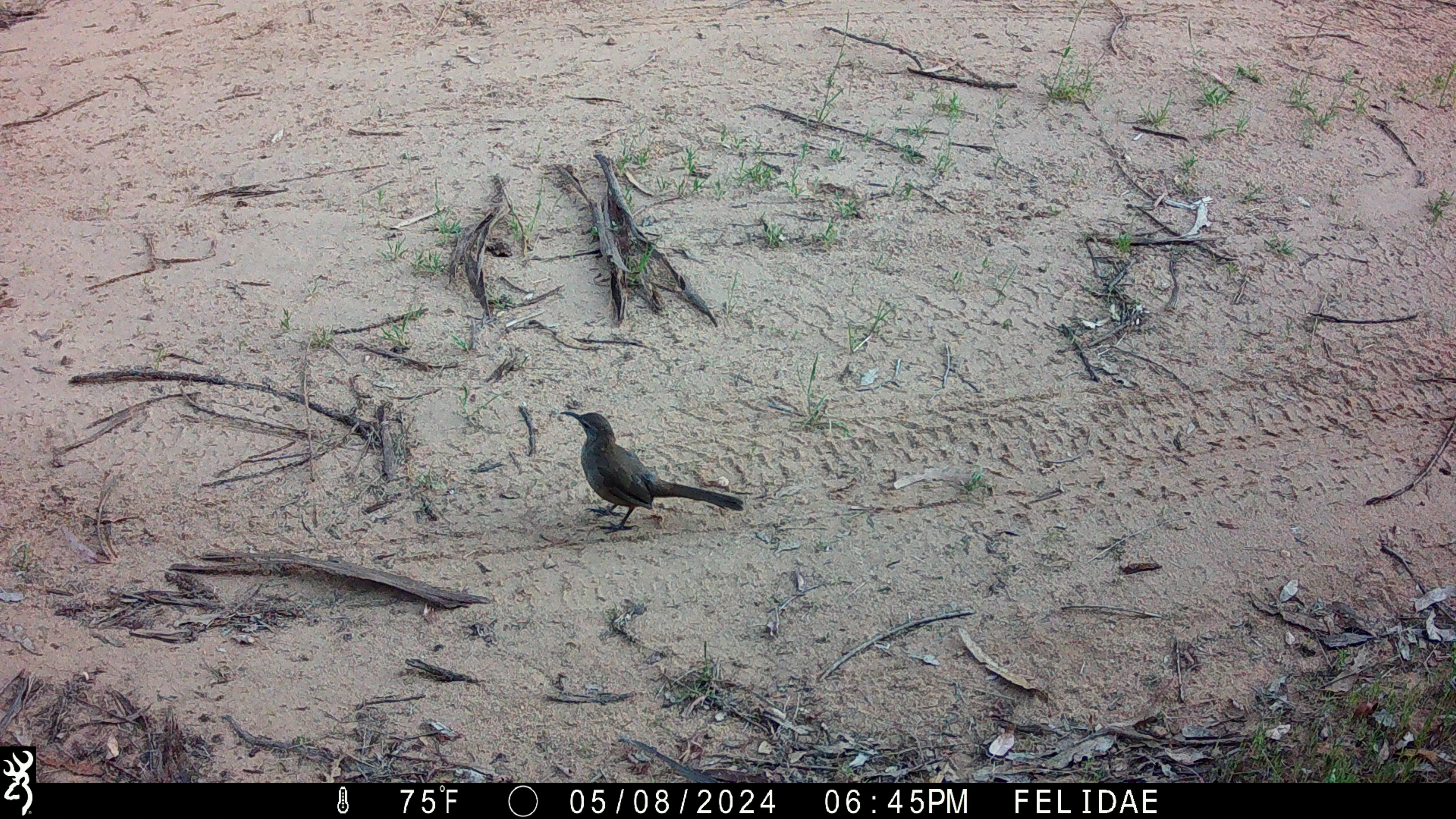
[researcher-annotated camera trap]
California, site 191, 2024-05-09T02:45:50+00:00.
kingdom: Animalia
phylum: Chordata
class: Aves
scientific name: Aves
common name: bird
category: unknown bird